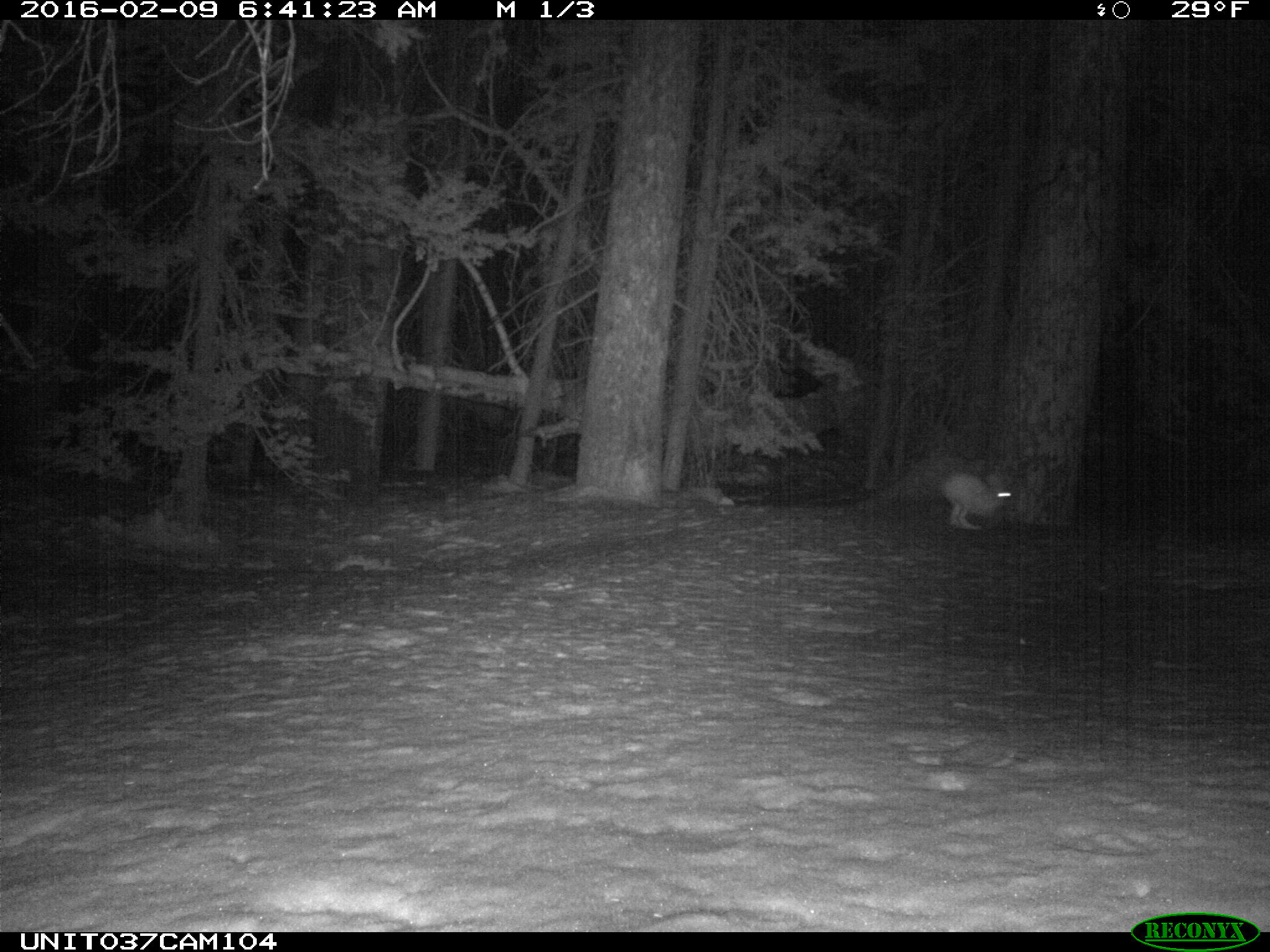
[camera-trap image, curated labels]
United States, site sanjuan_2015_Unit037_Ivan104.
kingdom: Animalia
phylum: Chordata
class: Mammalia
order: Lagomorpha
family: Leporidae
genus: Lepus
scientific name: Lepus americanus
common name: snowshoe hare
Lepus americanus (snowshoe hare).